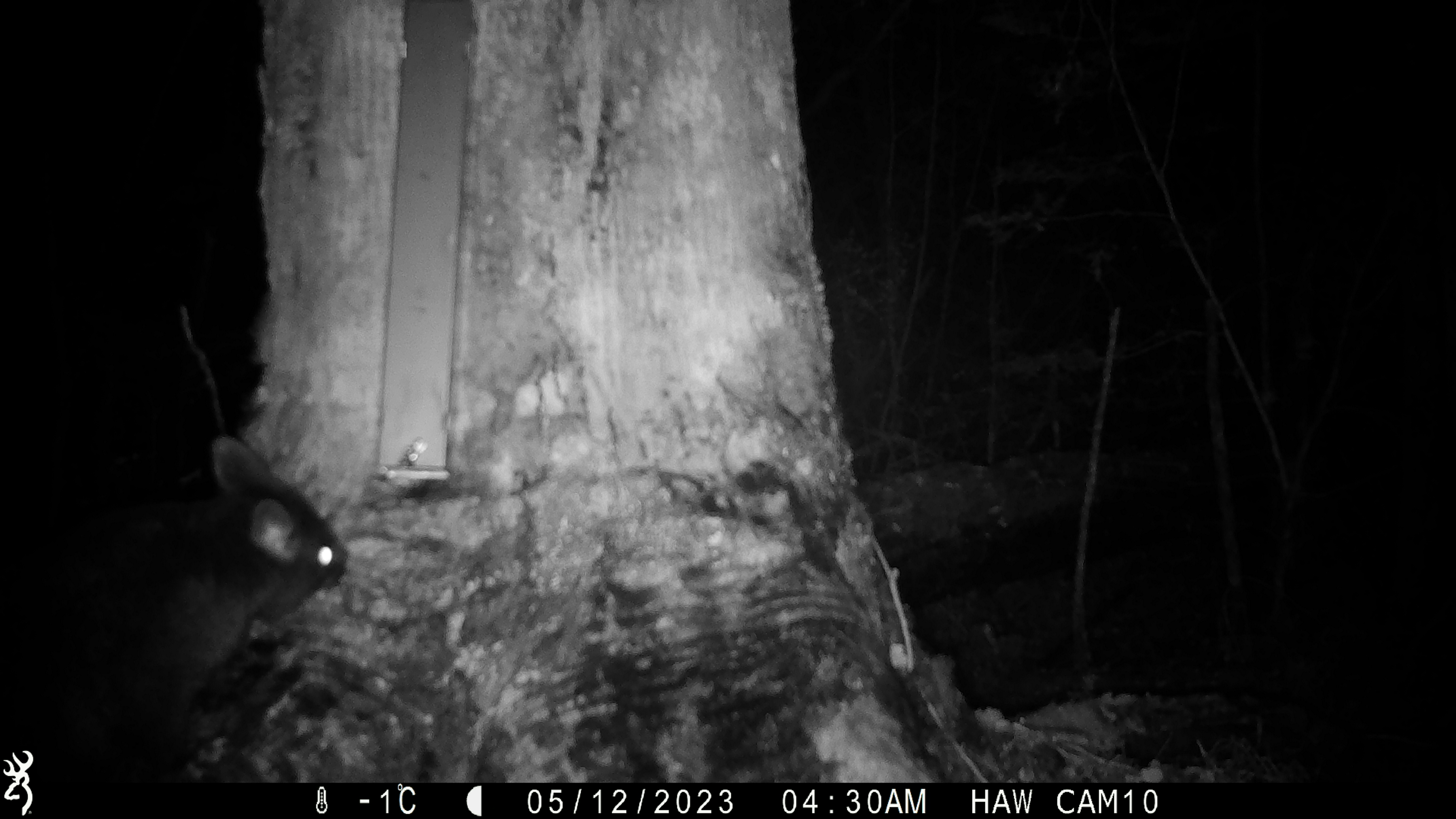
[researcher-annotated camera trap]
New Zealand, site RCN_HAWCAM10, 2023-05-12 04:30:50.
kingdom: Animalia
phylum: Chordata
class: Mammalia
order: Diprotodontia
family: Phalangeridae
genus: Trichosurus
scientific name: Trichosurus vulpecula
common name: common brushtail possum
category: possum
Possum (common brushtail possum) (Trichosurus vulpecula).